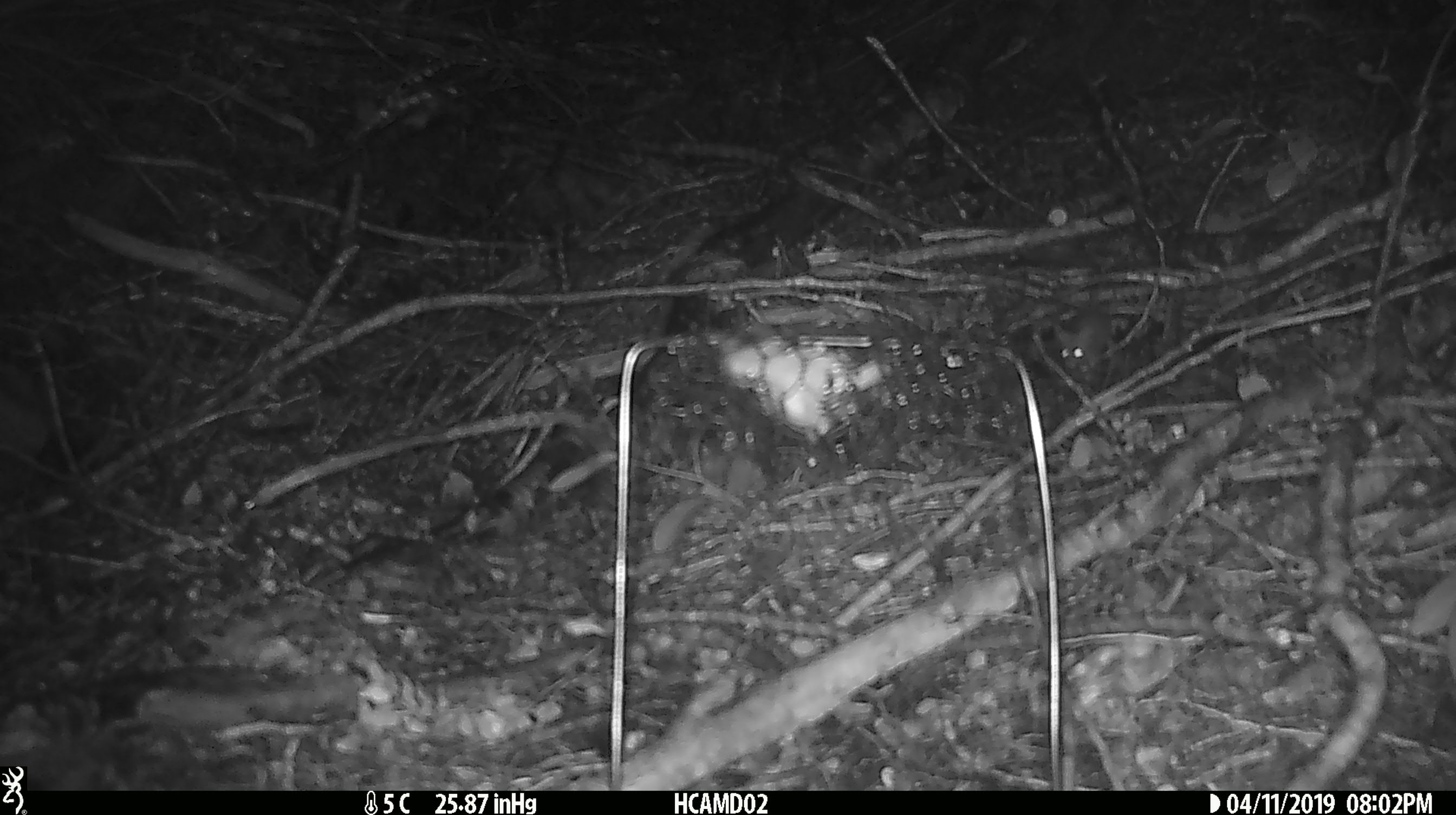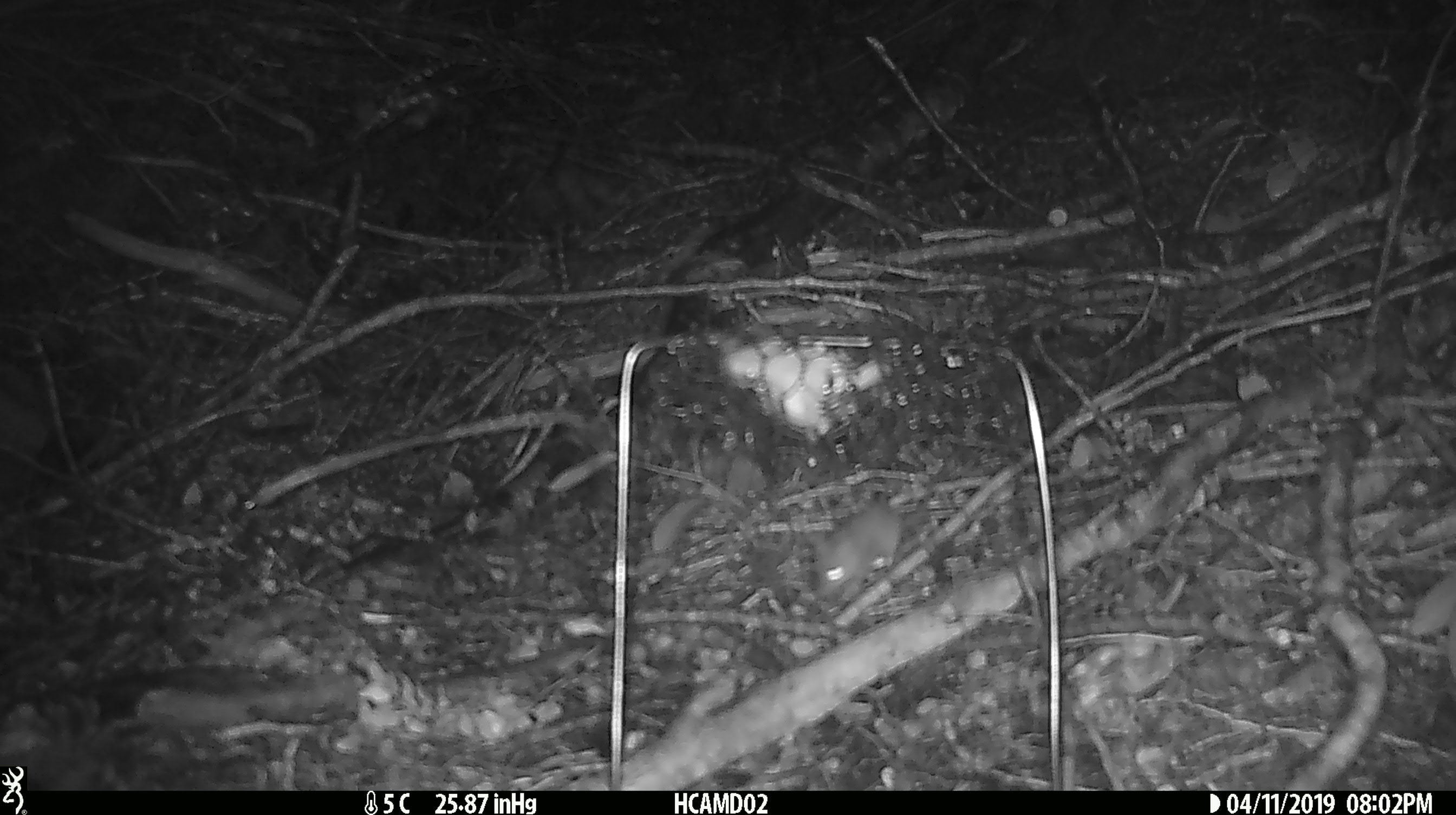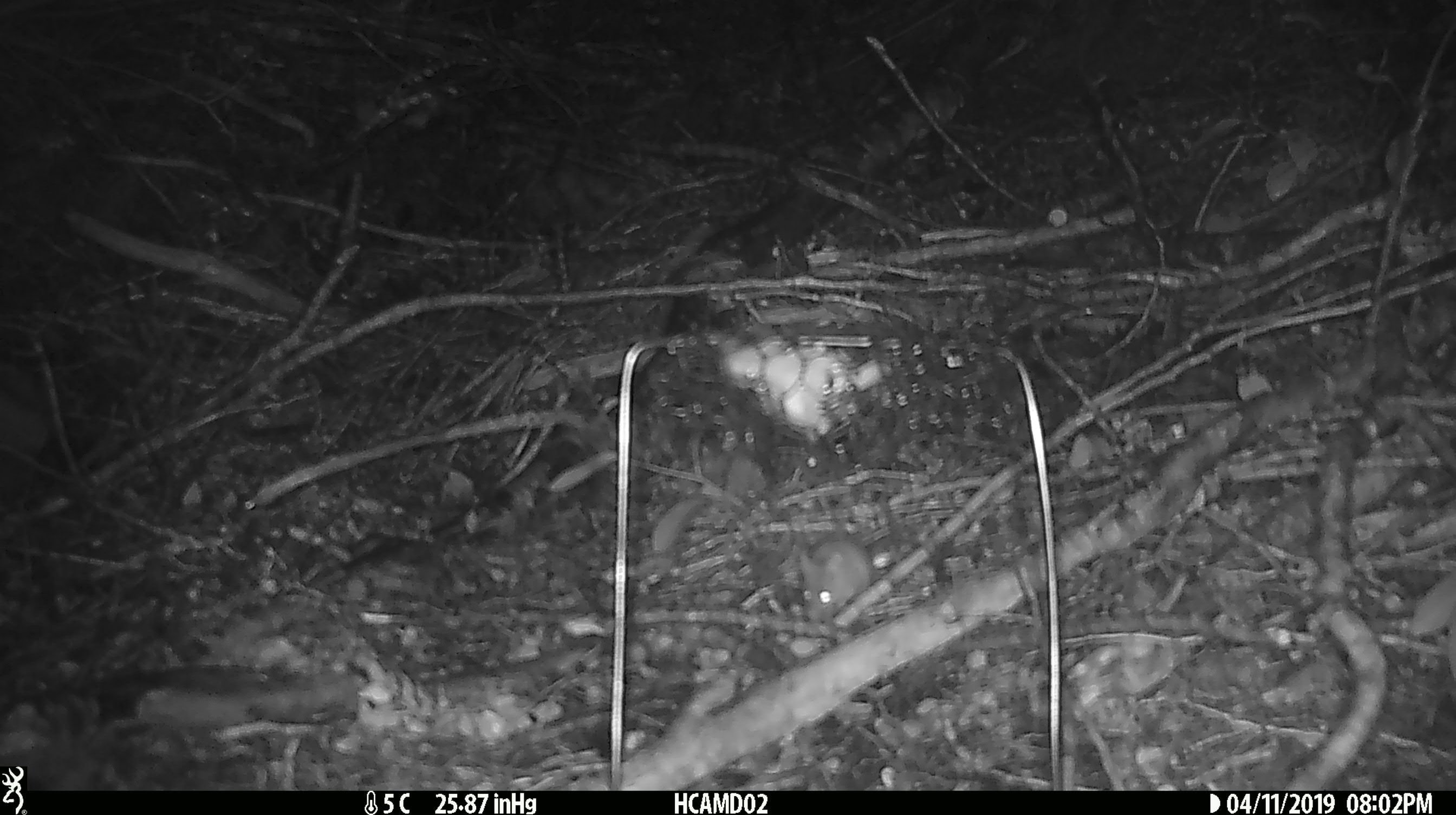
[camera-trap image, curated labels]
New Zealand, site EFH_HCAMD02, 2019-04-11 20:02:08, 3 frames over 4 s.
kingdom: Animalia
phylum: Chordata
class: Mammalia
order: Rodentia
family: Muridae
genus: Mus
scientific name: Mus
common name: mouse